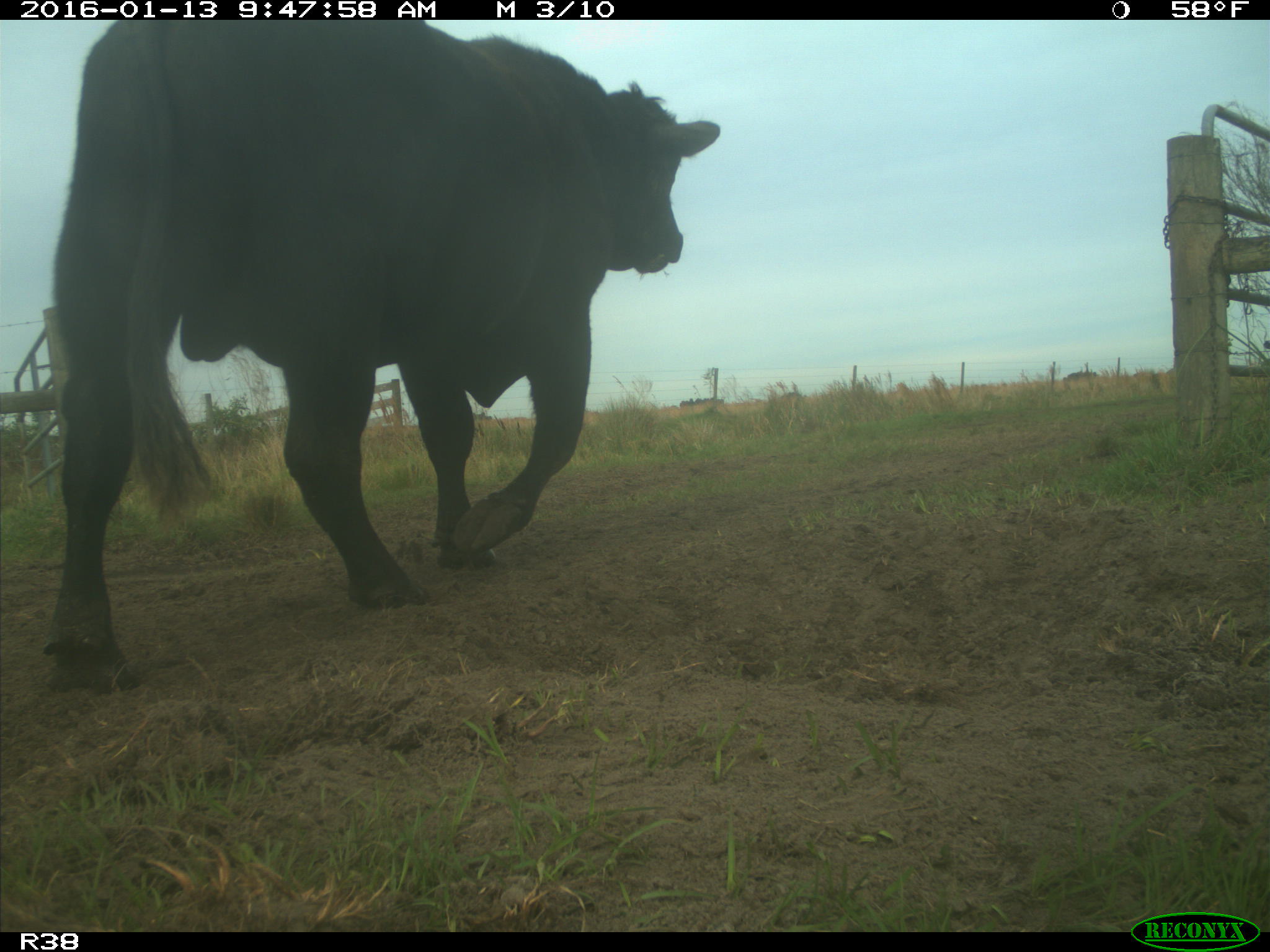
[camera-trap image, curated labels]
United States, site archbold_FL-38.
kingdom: Animalia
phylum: Chordata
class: Mammalia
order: Artiodactyla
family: Bovidae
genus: Bos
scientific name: Bos taurus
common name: domestic cow